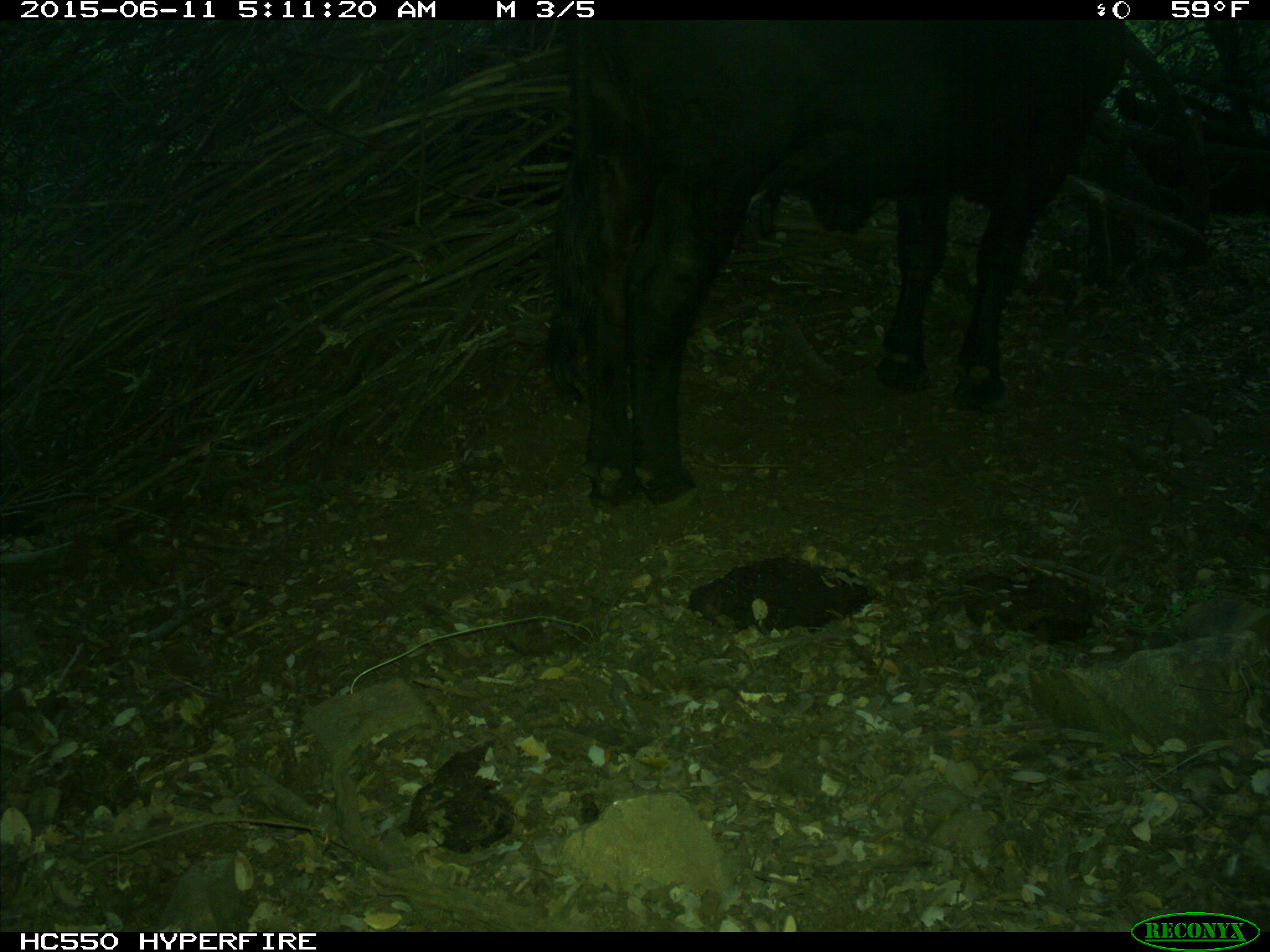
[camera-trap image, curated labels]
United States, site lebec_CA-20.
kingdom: Animalia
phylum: Chordata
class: Mammalia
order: Artiodactyla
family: Bovidae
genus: Bos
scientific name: Bos taurus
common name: domestic cow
Bos taurus (domestic cow).